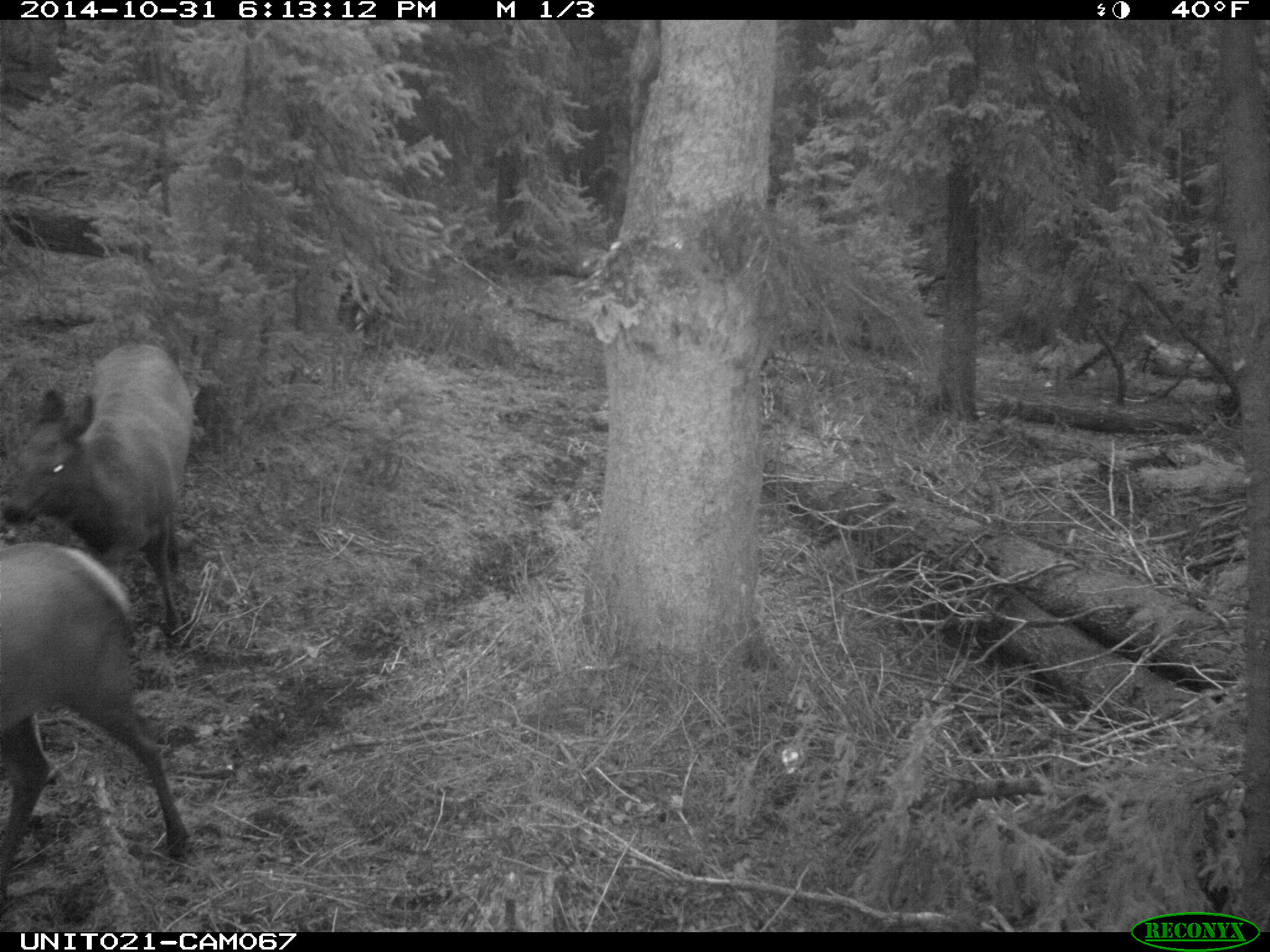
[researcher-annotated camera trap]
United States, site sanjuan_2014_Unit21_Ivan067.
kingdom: Animalia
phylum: Chordata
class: Mammalia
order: Artiodactyla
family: Cervidae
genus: Cervus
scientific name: Cervus elaphus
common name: red deer